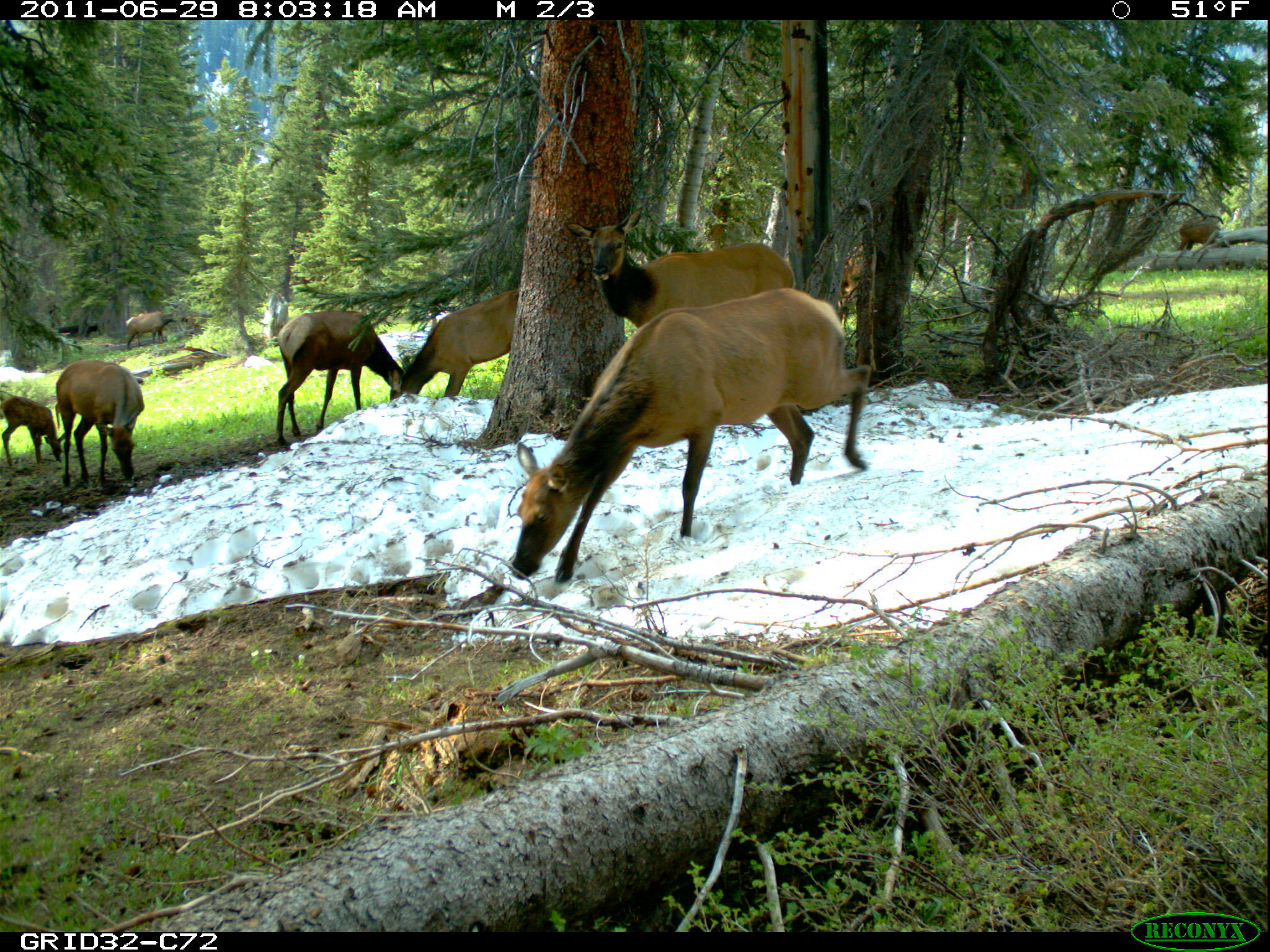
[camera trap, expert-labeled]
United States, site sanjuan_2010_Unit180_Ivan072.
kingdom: Animalia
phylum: Chordata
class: Mammalia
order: Artiodactyla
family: Cervidae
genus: Cervus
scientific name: Cervus elaphus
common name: red deer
Cervus elaphus (red deer).